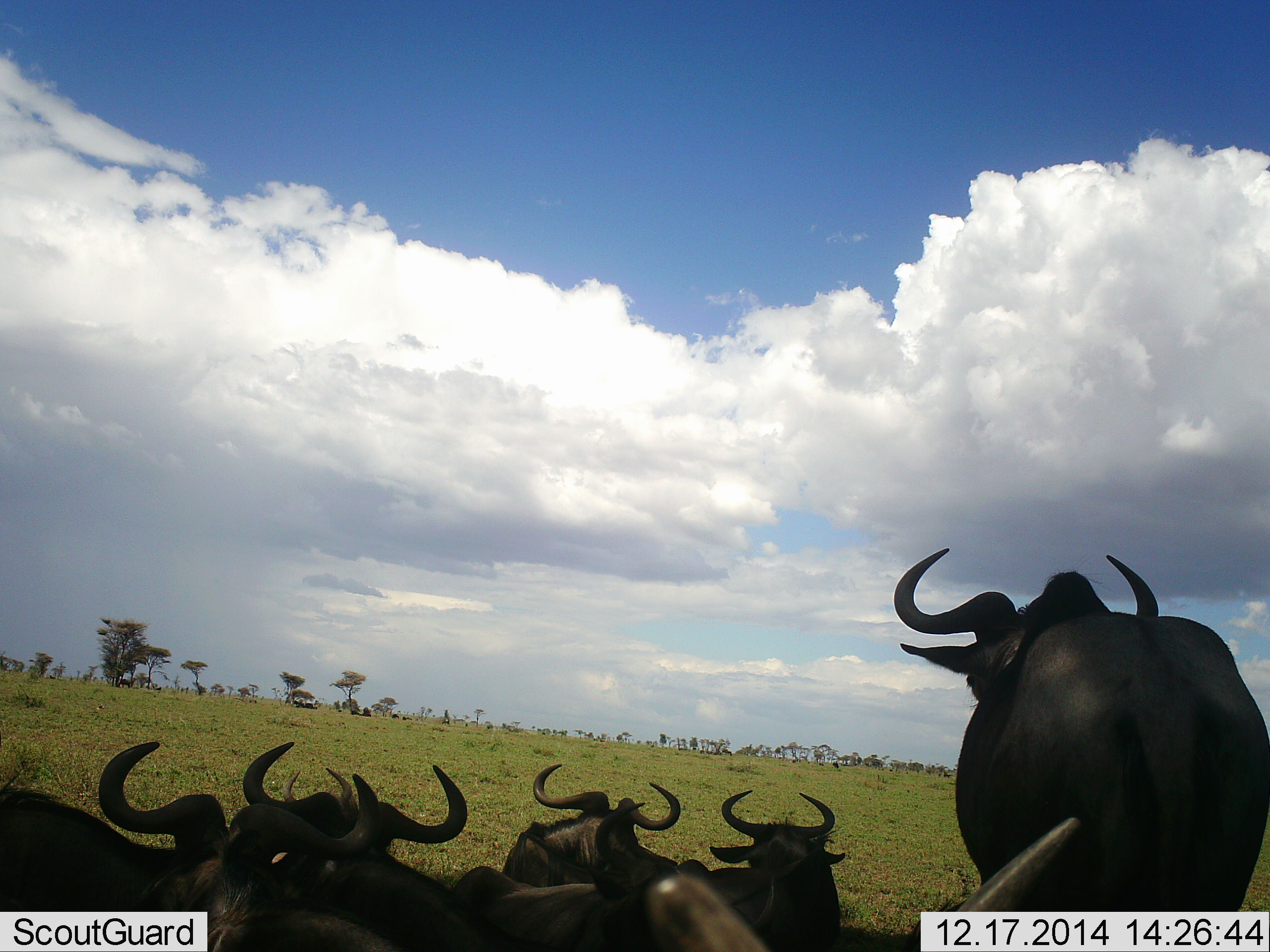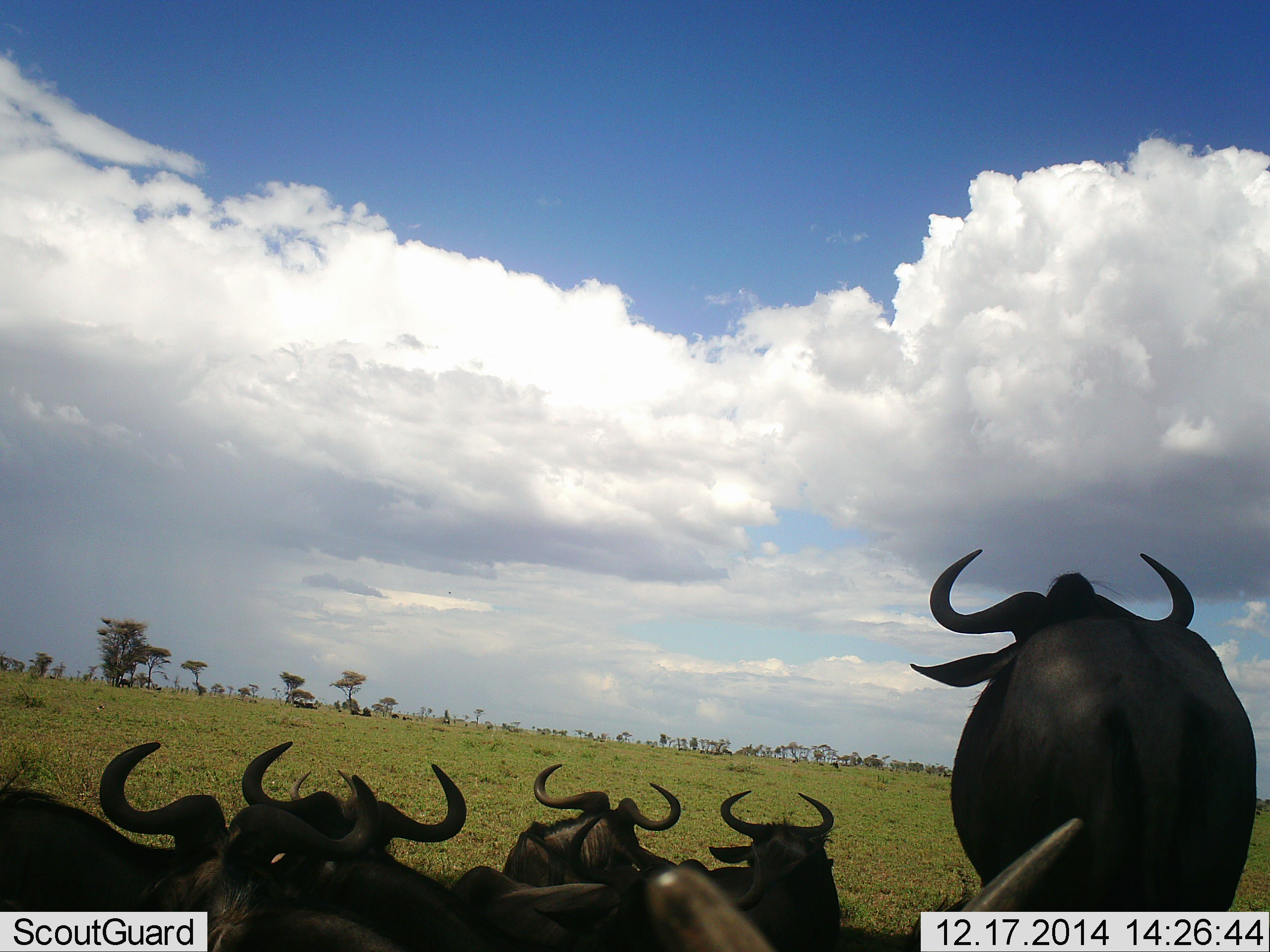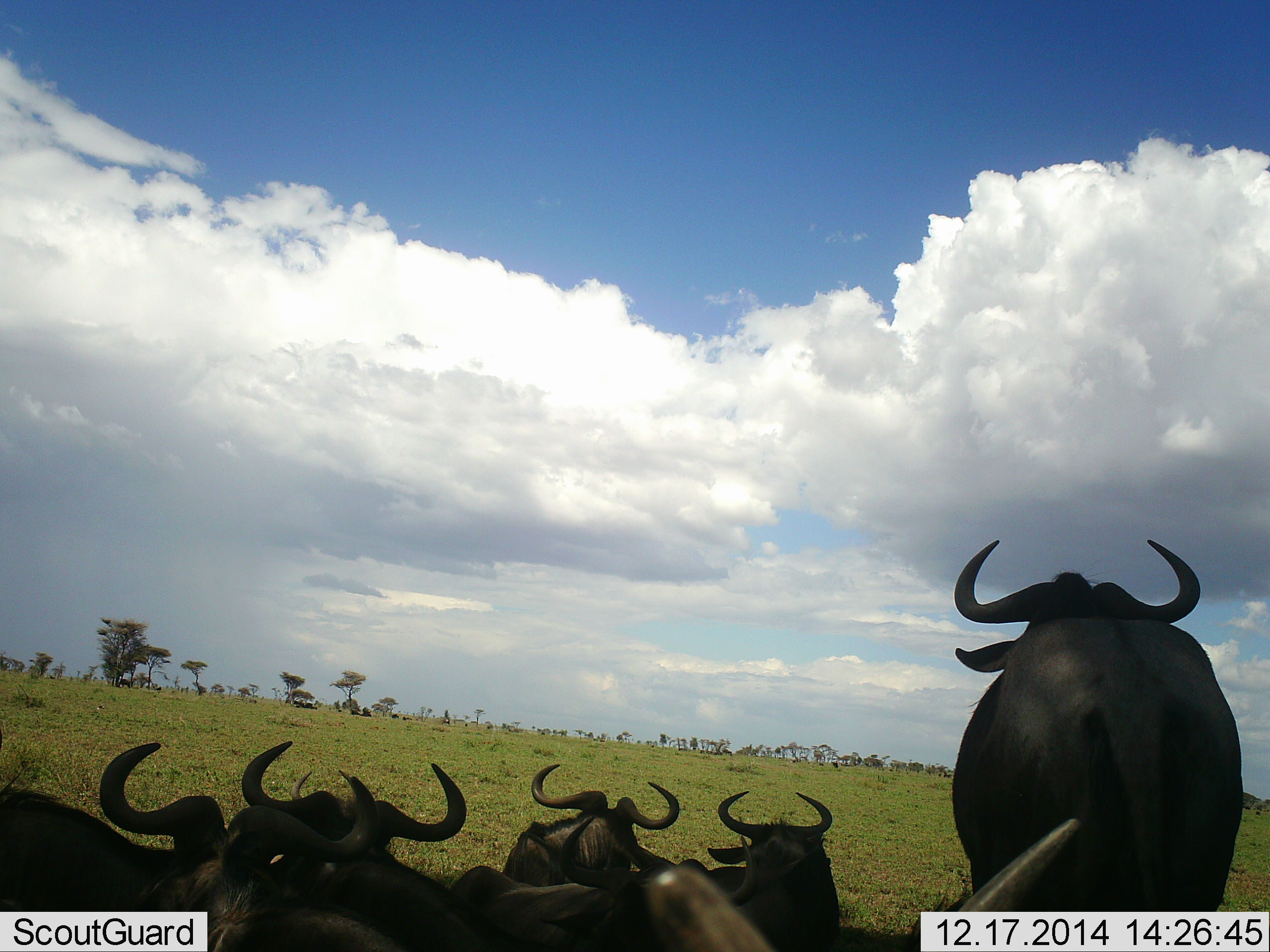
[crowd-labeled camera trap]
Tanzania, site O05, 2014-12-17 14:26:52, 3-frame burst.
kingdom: Animalia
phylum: Chordata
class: Mammalia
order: Artiodactyla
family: Bovidae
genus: Connochaetes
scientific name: Connochaetes taurinus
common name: blue wildebeest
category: wildebeest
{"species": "wildebeest (blue wildebeest) (Connochaetes taurinus)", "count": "7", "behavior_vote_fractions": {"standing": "80%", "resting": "90%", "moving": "10%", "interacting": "10%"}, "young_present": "0%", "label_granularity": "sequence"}